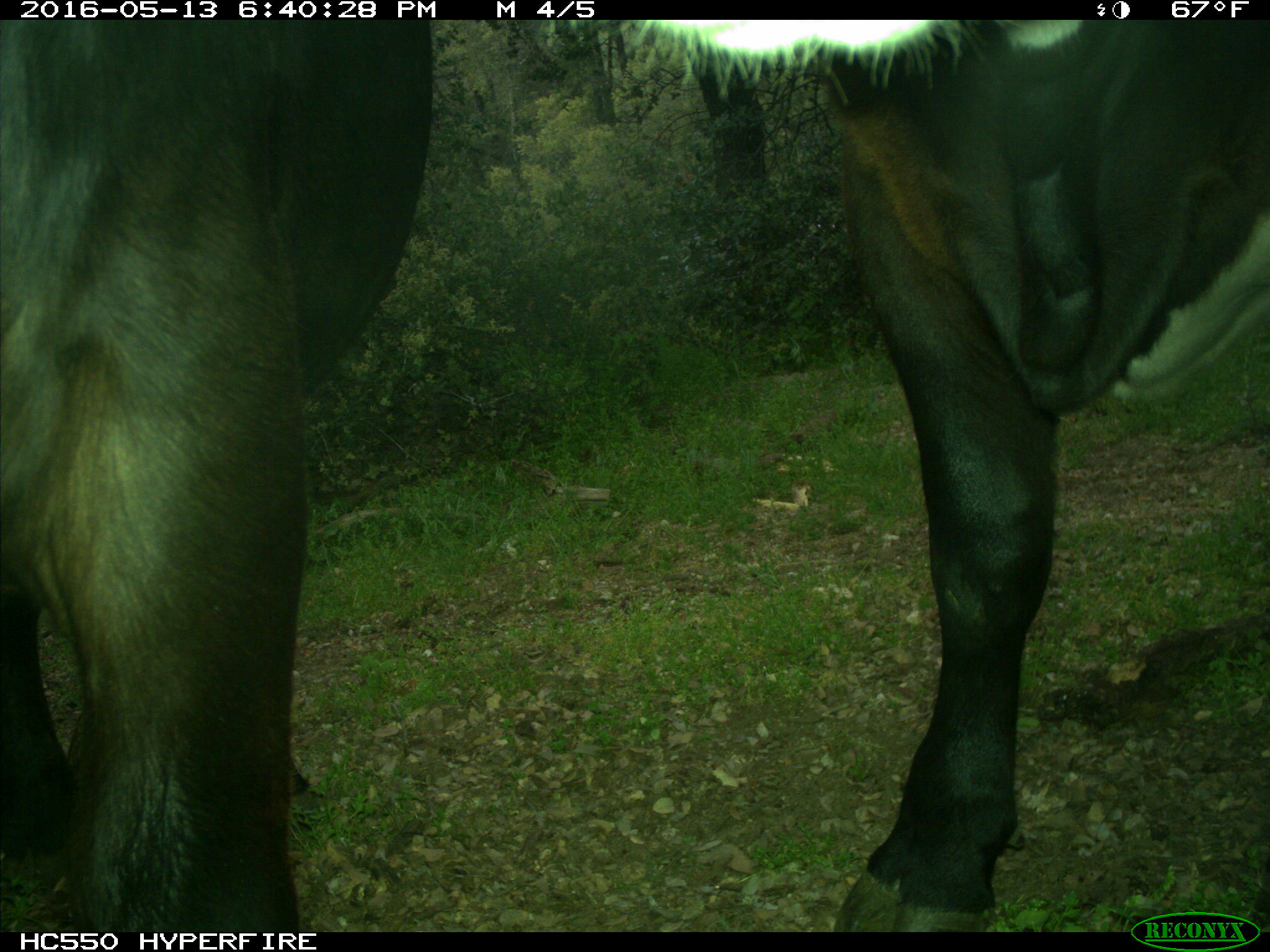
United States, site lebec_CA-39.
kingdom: Animalia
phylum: Chordata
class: Mammalia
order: Artiodactyla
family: Bovidae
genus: Bos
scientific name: Bos taurus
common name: domestic cow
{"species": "Bos taurus (domestic cow)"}